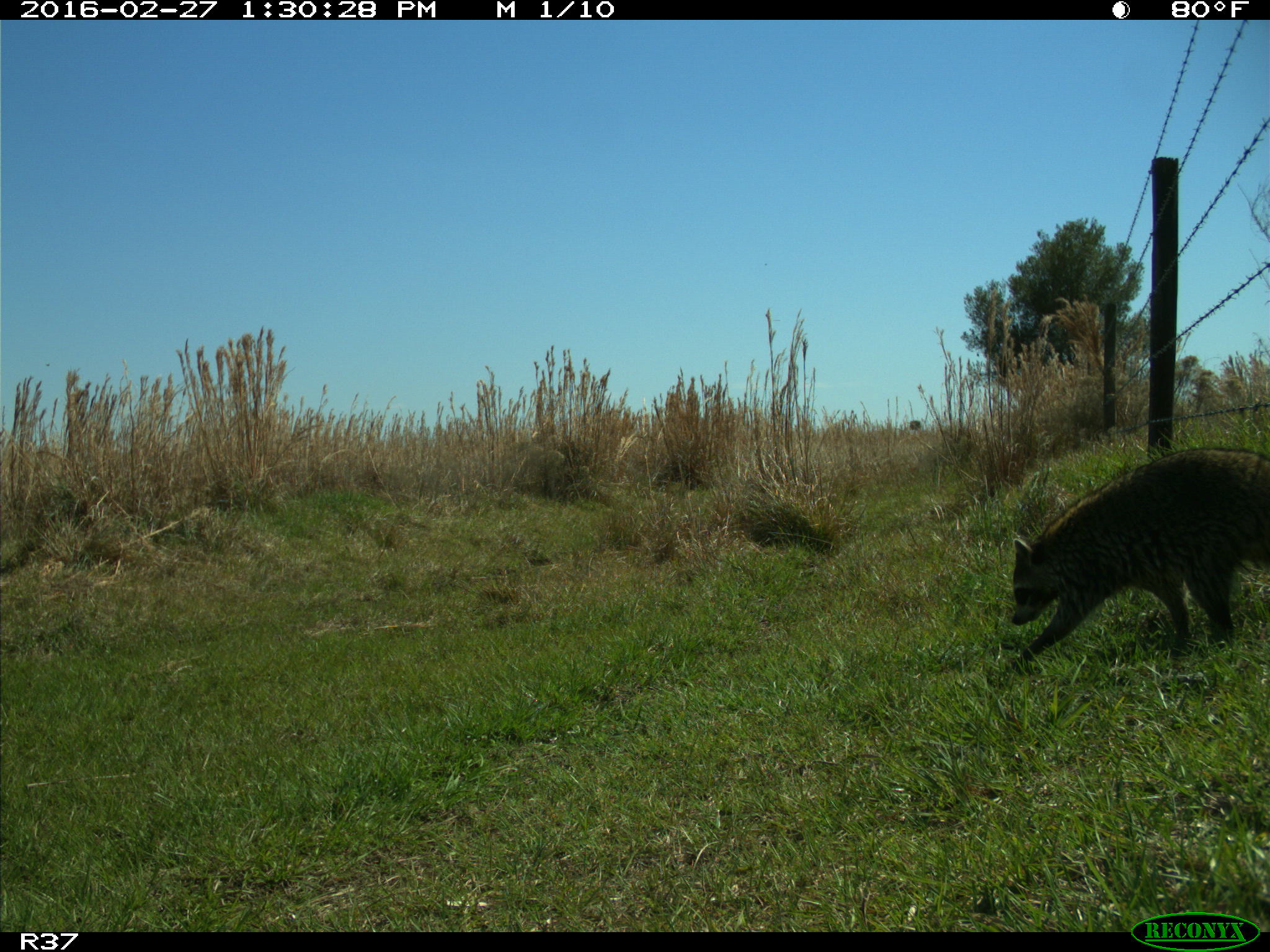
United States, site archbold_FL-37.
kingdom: Animalia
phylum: Chordata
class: Mammalia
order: Carnivora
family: Procyonidae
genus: Procyon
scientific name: Procyon lotor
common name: common raccoon